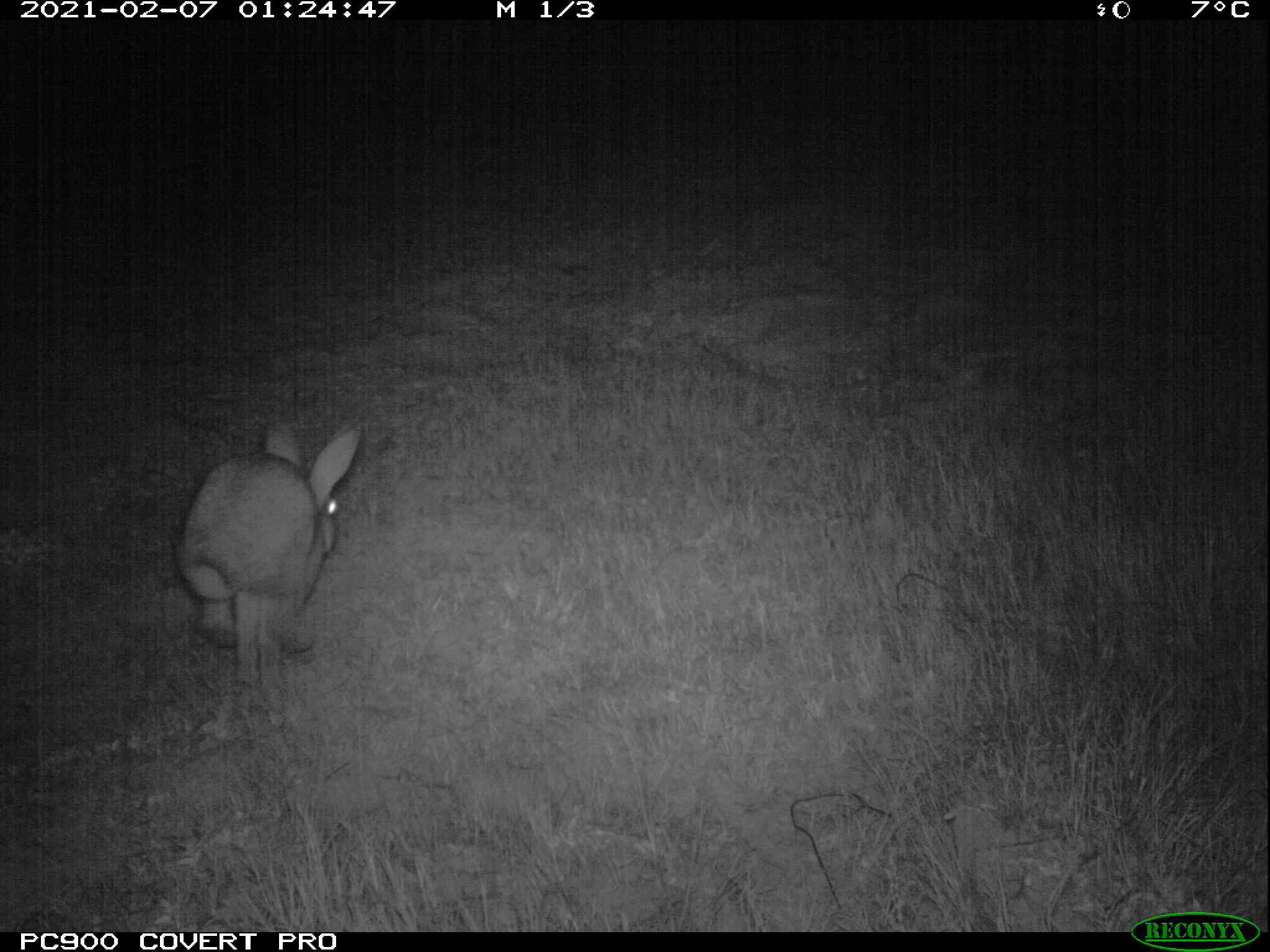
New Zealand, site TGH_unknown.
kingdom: Animalia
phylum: Chordata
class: Mammalia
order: Lagomorpha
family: Leporidae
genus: Oryctolagus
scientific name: Oryctolagus cuniculus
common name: european rabbit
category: rabbit